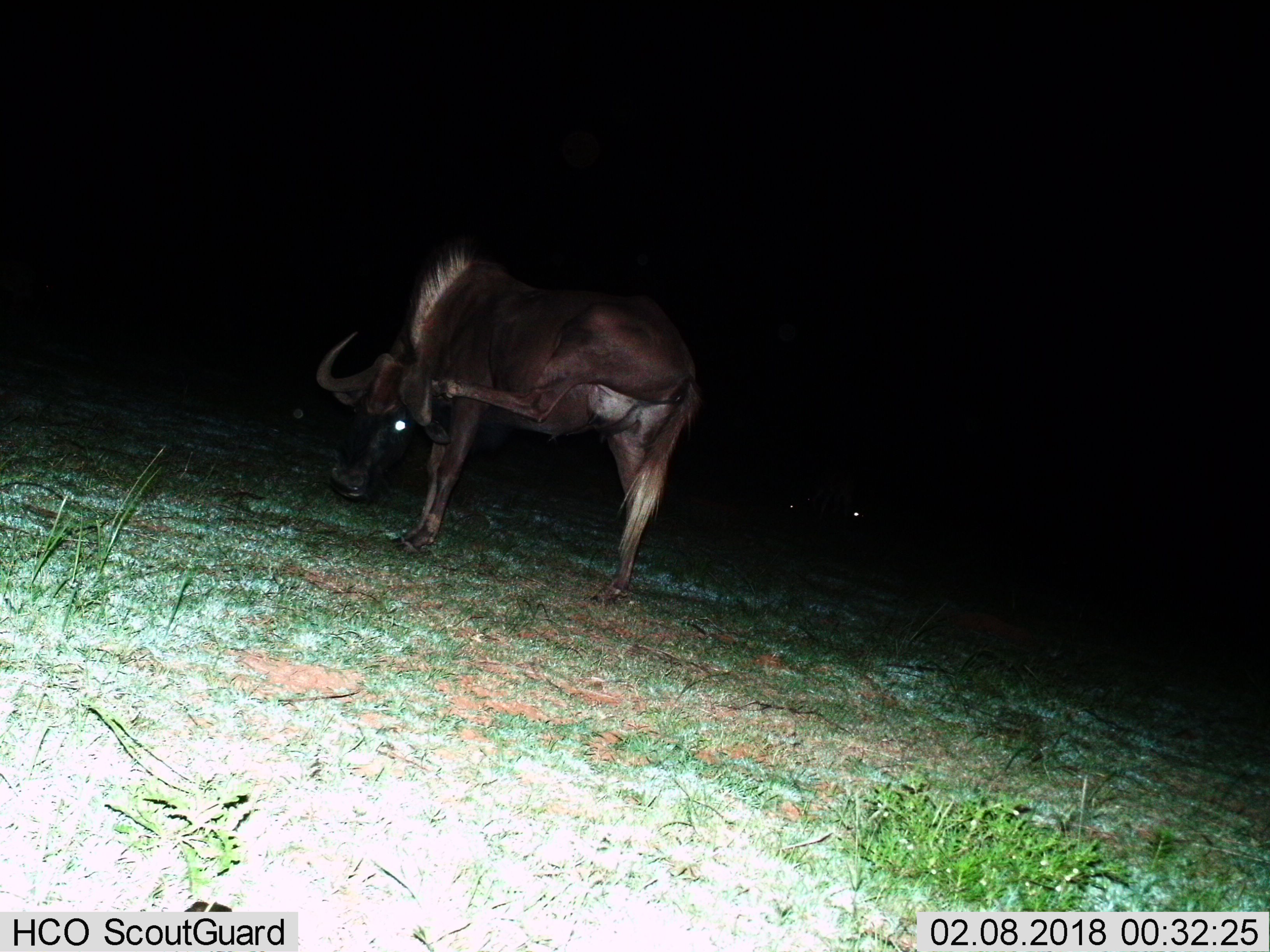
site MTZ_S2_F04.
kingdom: Animalia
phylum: Chordata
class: Mammalia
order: Artiodactyla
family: Bovidae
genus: Connochaetes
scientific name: Connochaetes gnou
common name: black wildebeest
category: wildebeestblack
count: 1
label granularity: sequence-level